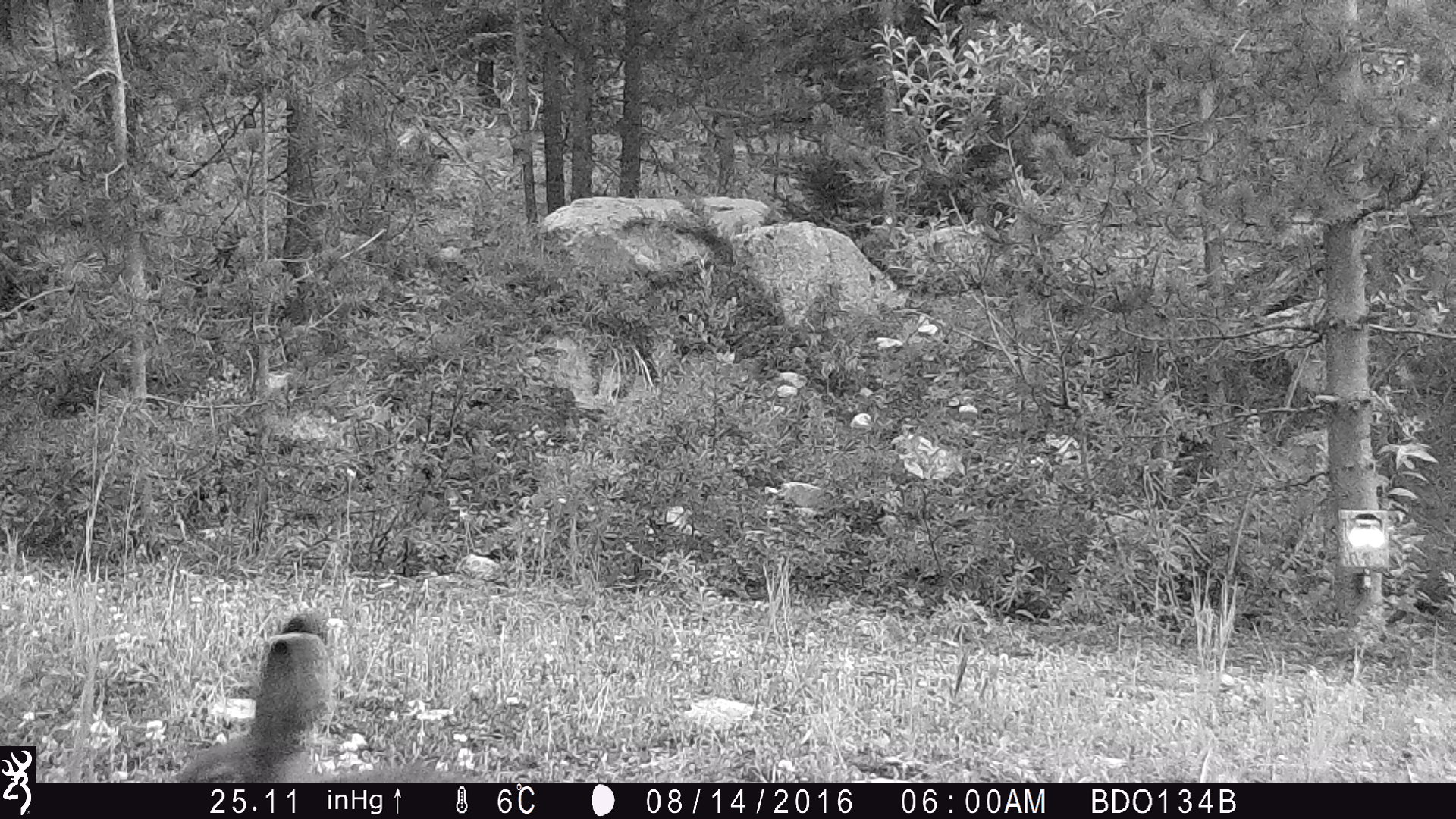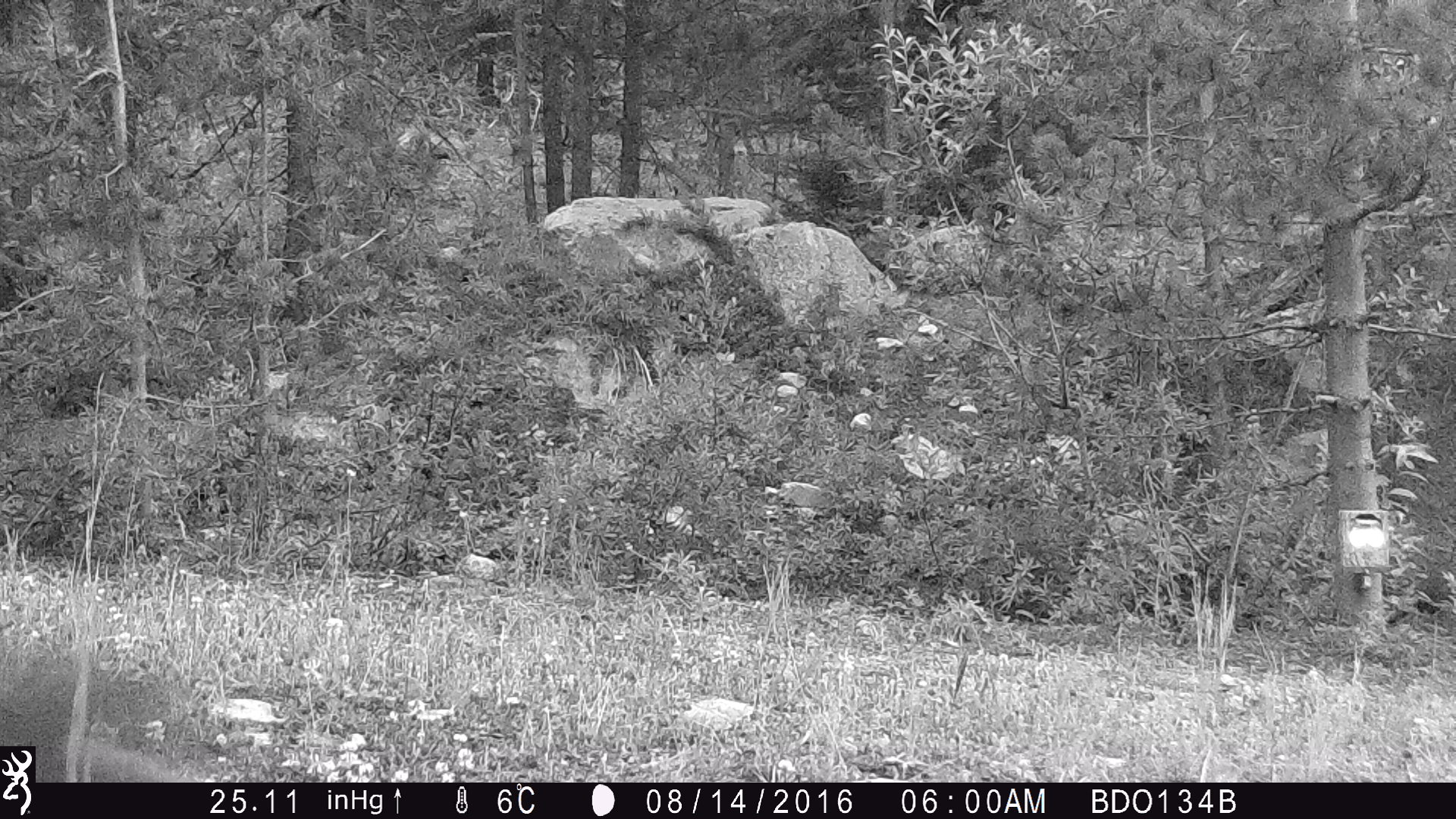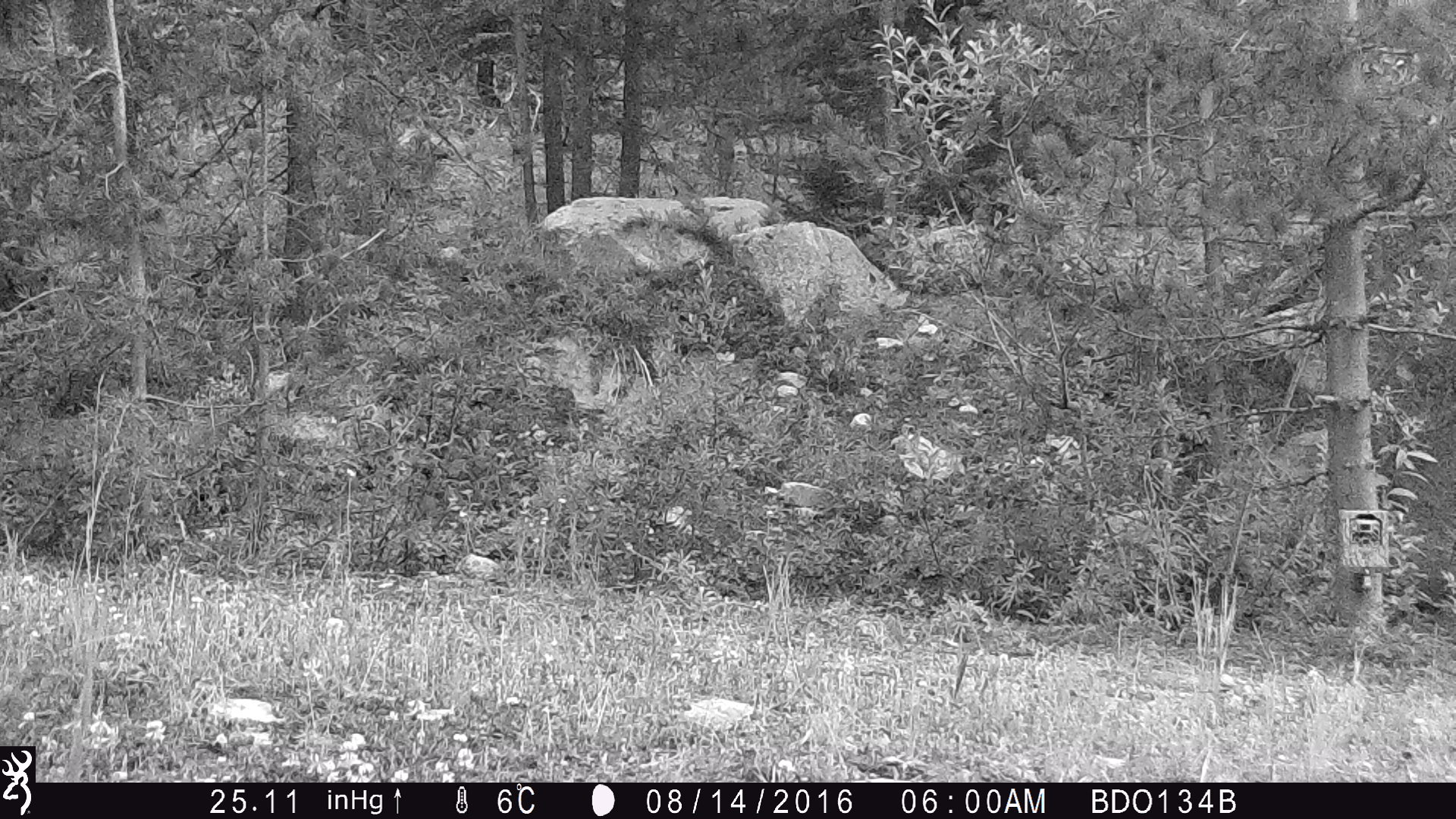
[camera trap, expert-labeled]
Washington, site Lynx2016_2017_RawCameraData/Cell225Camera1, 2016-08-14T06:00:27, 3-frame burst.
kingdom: Animalia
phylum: Chordata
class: Mammalia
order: Lagomorpha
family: Leporidae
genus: Lepus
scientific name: Lepus americanus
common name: snowshoe hare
Lepus americanus (snowshoe hare). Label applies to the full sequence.